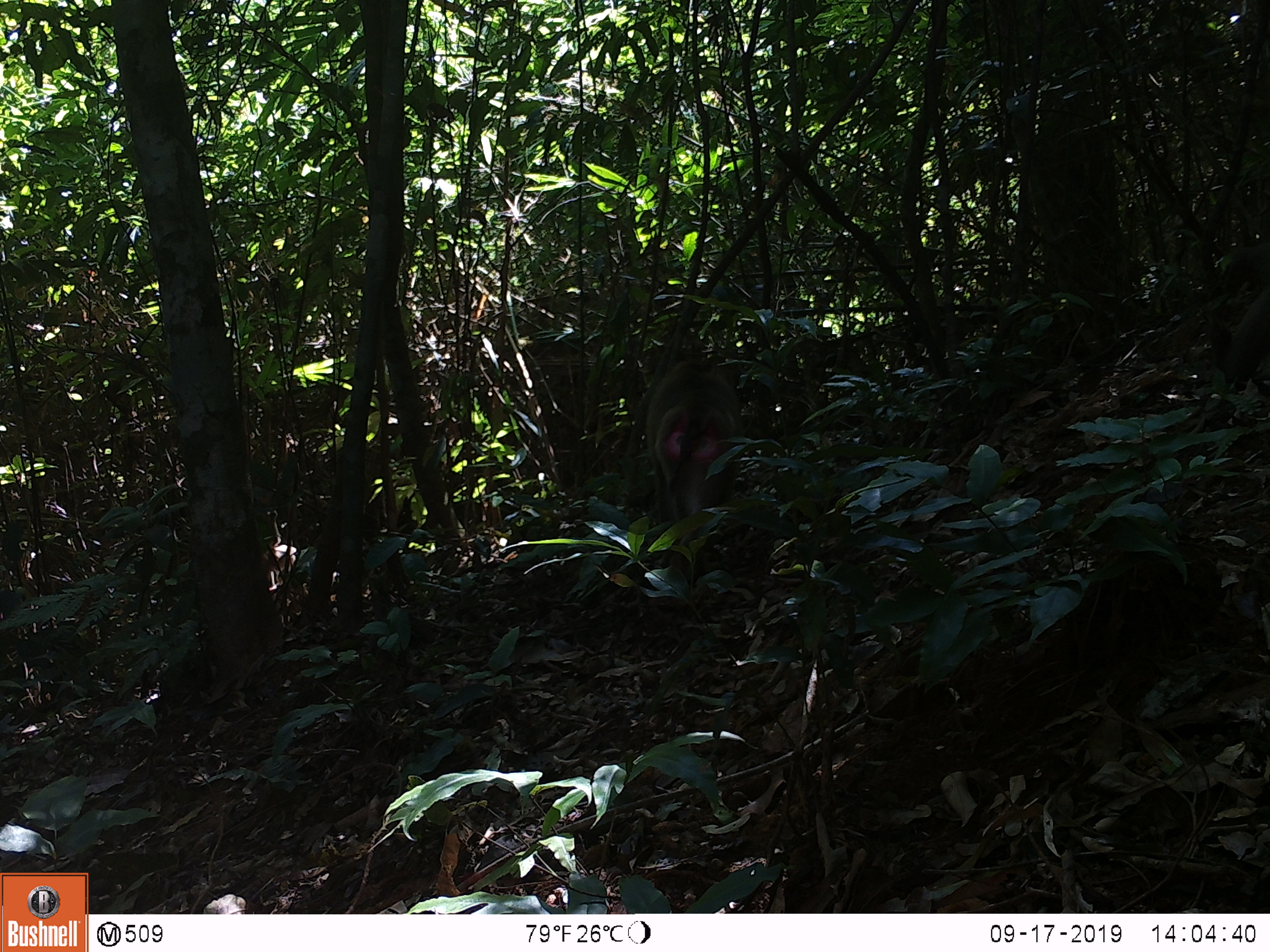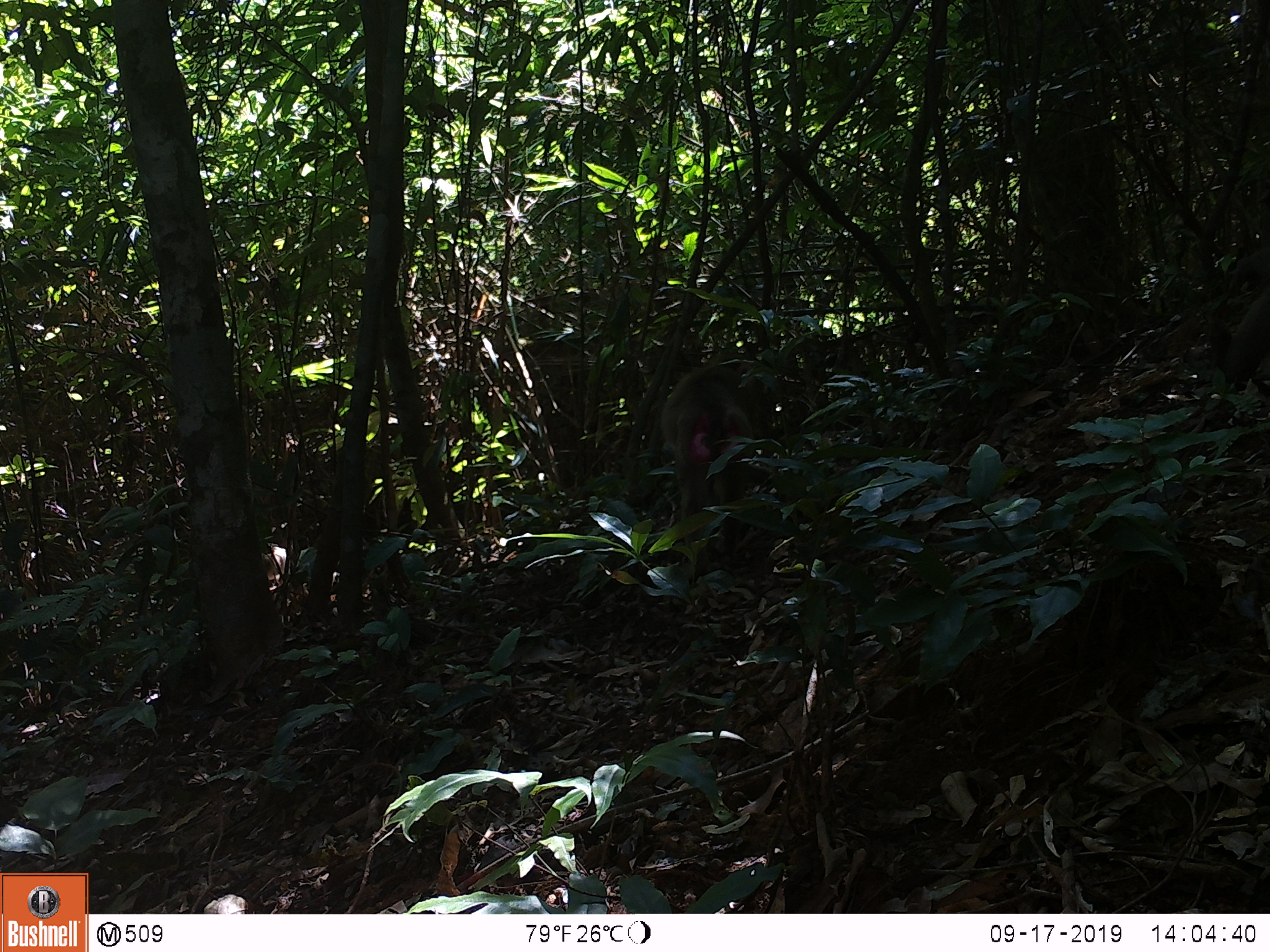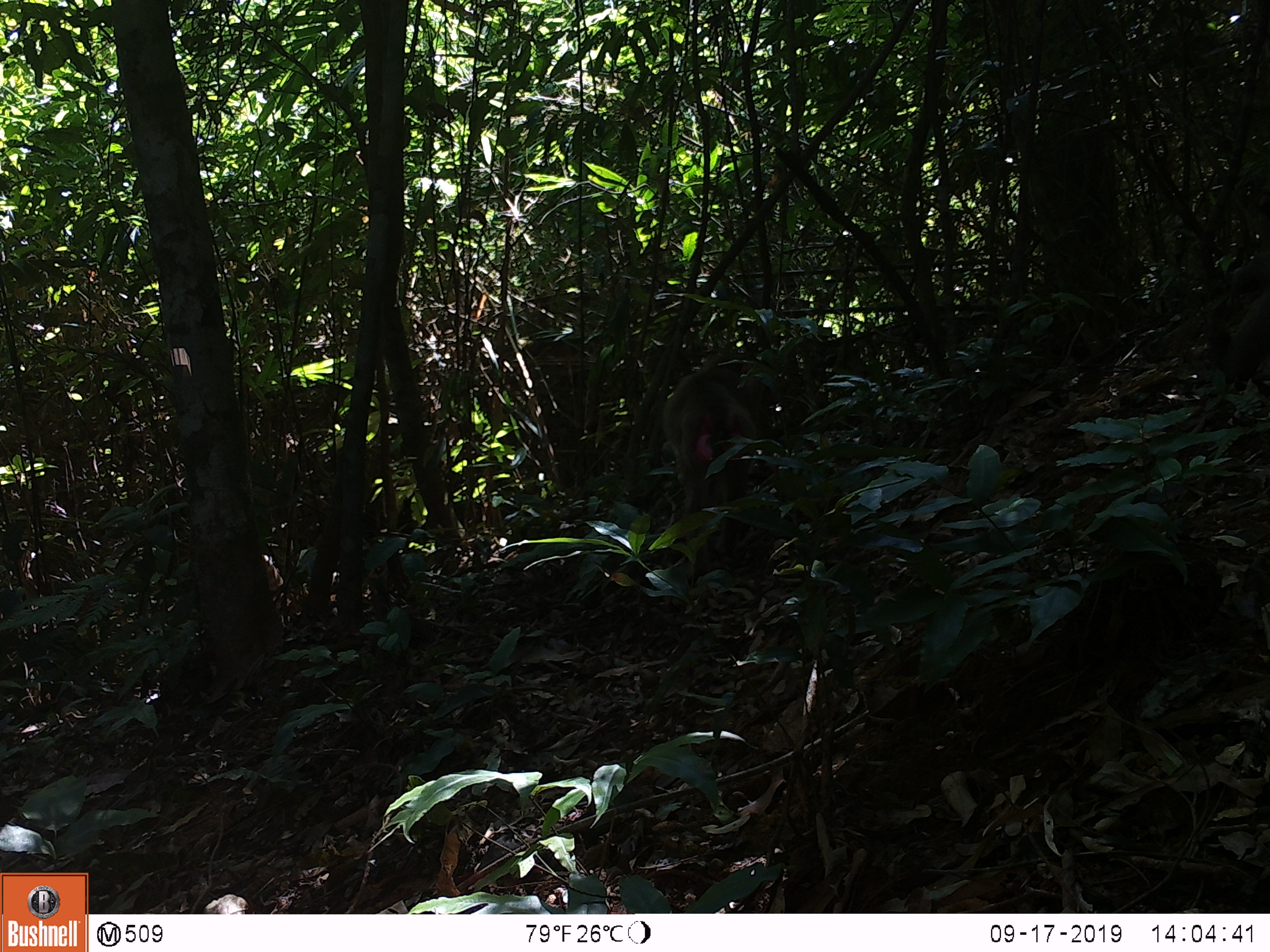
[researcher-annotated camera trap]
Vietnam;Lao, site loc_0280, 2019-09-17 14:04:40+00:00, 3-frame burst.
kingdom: Animalia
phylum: Chordata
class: Mammalia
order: Primates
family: Cercopithecidae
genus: Macaca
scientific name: Macaca nemestrina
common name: pig-tailed macaque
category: pig tailed macaque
Pig tailed macaque (pig-tailed macaque) (Macaca nemestrina). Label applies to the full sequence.